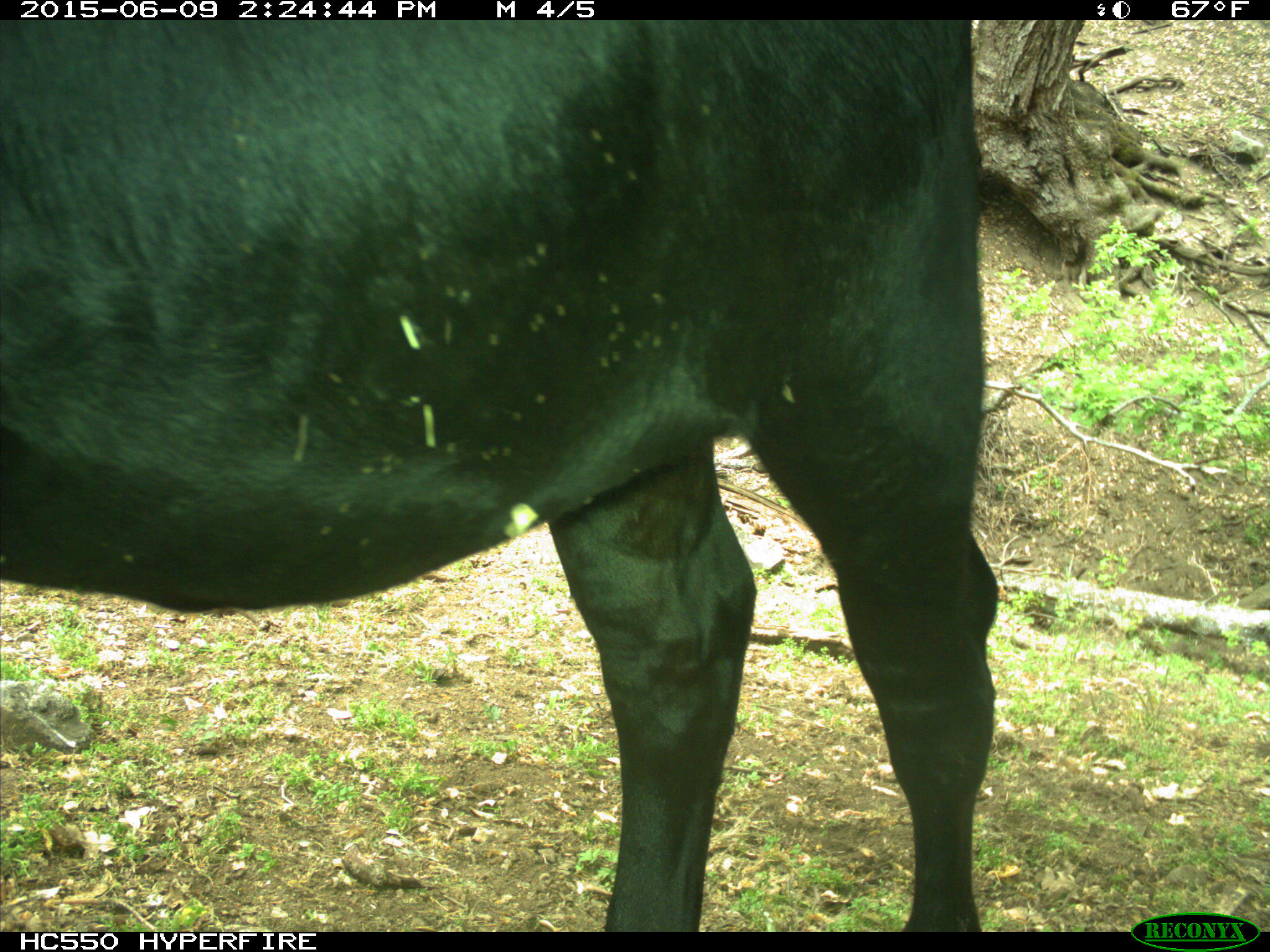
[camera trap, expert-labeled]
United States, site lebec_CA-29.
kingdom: Animalia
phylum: Chordata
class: Mammalia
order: Artiodactyla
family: Bovidae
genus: Bos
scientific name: Bos taurus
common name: domestic cow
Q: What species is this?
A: Bos taurus (domestic cow).